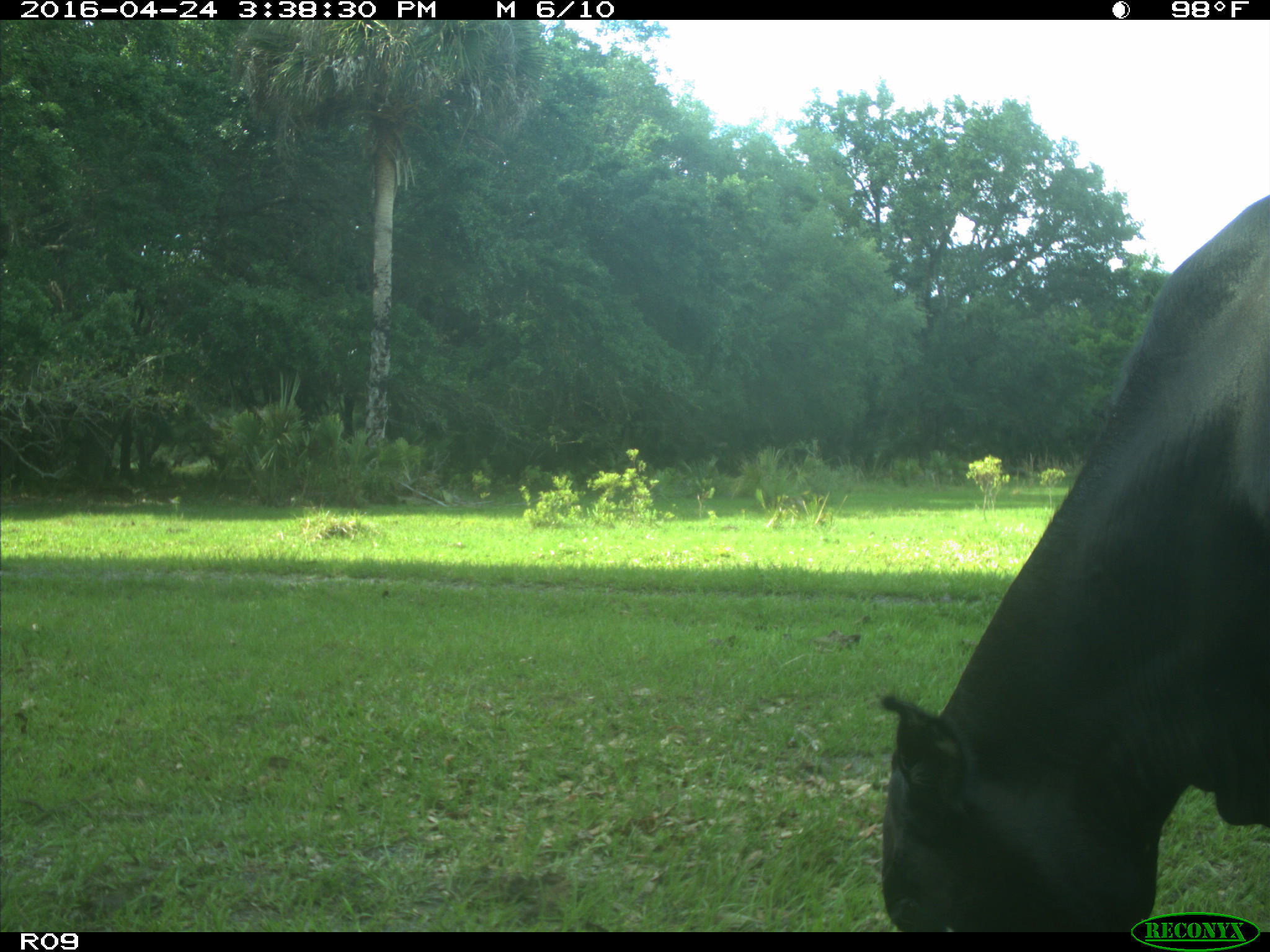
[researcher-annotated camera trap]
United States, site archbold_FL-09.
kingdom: Animalia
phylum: Chordata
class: Mammalia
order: Artiodactyla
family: Bovidae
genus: Bos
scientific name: Bos taurus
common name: domestic cow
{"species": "Bos taurus (domestic cow)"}